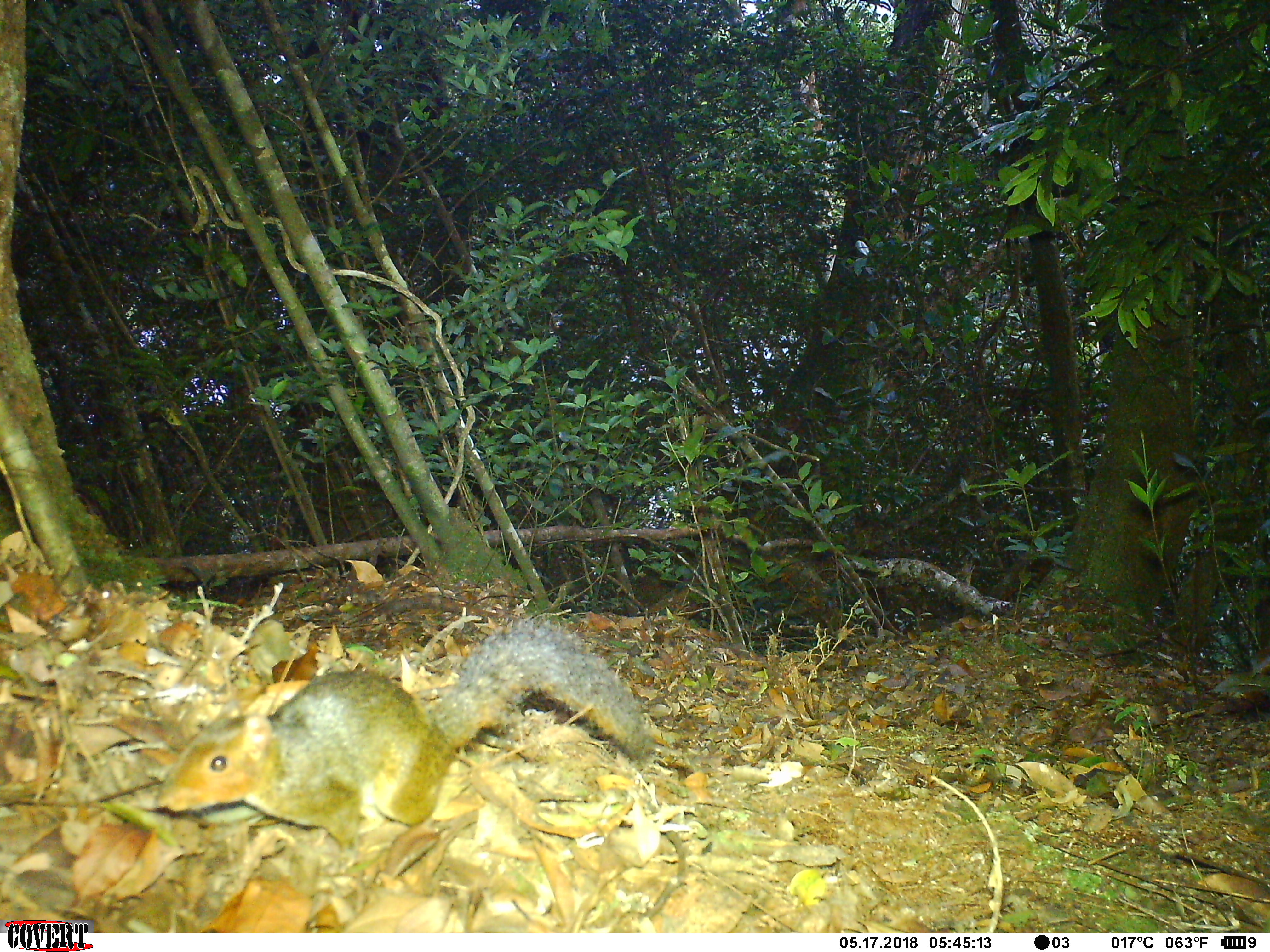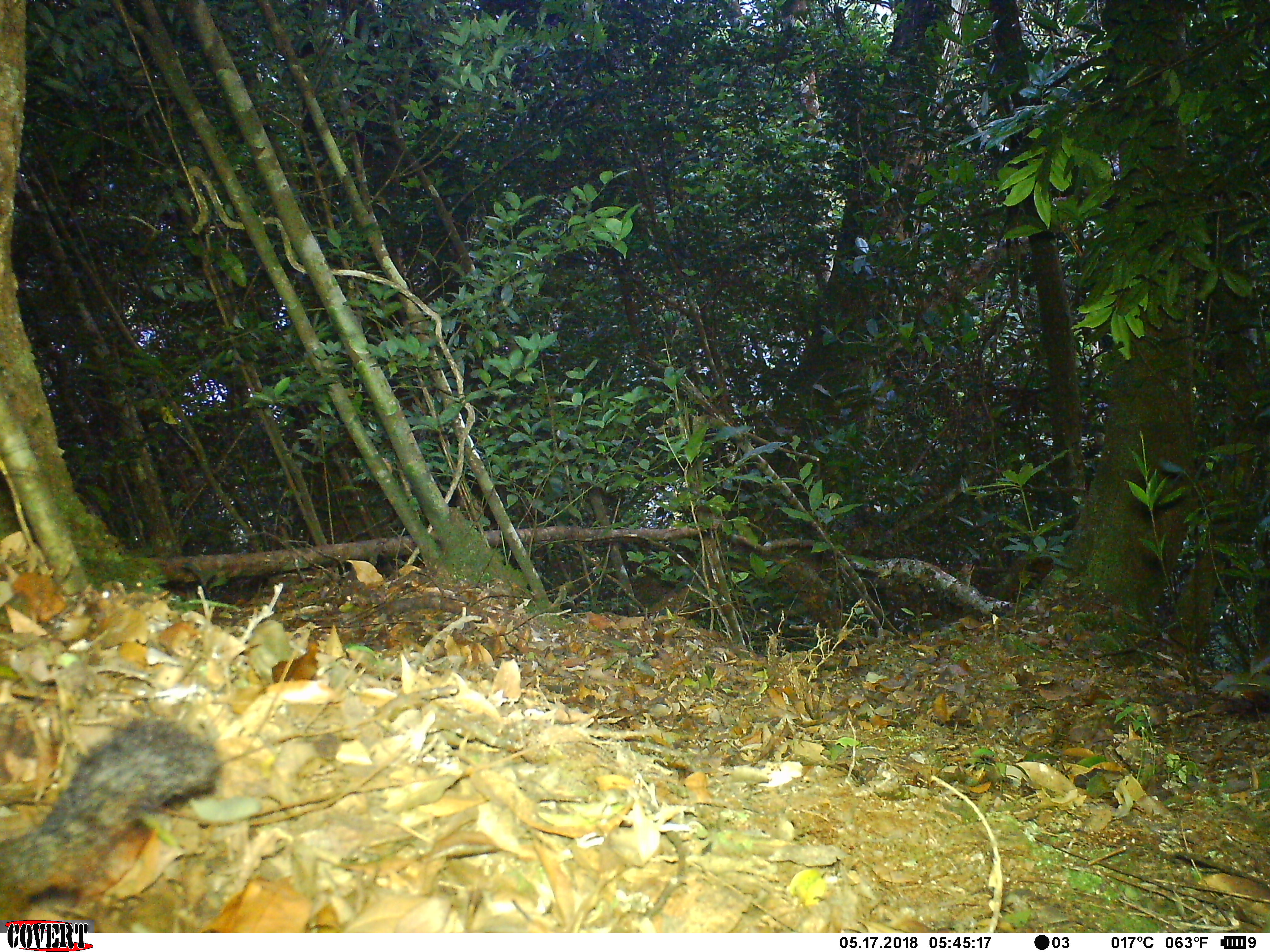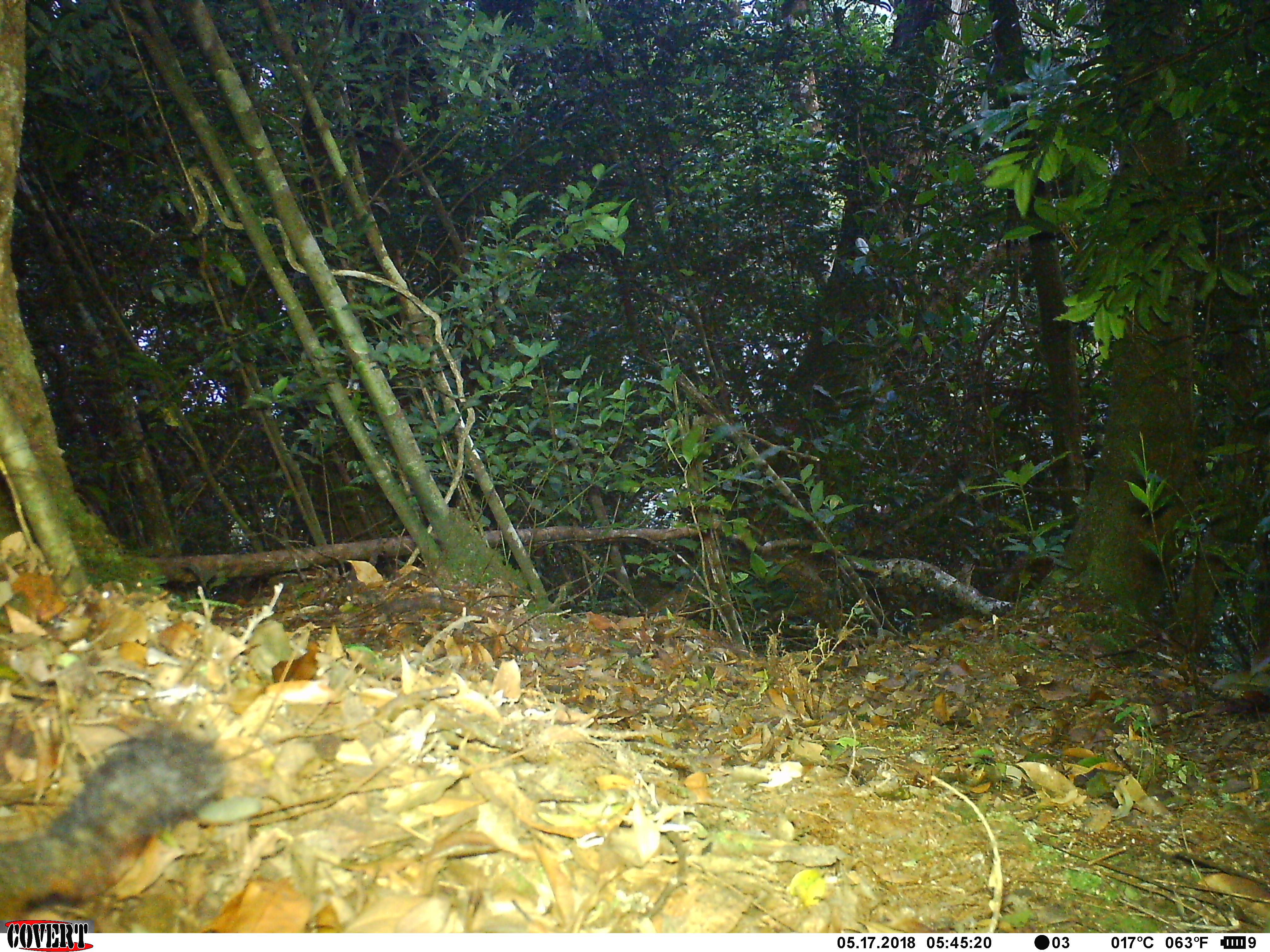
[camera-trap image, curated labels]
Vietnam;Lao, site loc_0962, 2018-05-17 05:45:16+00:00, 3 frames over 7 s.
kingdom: Animalia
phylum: Chordata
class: Mammalia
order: Rodentia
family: Sciuridae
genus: Dremomys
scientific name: Dremomys rufigenis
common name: red-cheeked squirrel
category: red cheeked squirrel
Red cheeked squirrel (red-cheeked squirrel) (Dremomys rufigenis). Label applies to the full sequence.